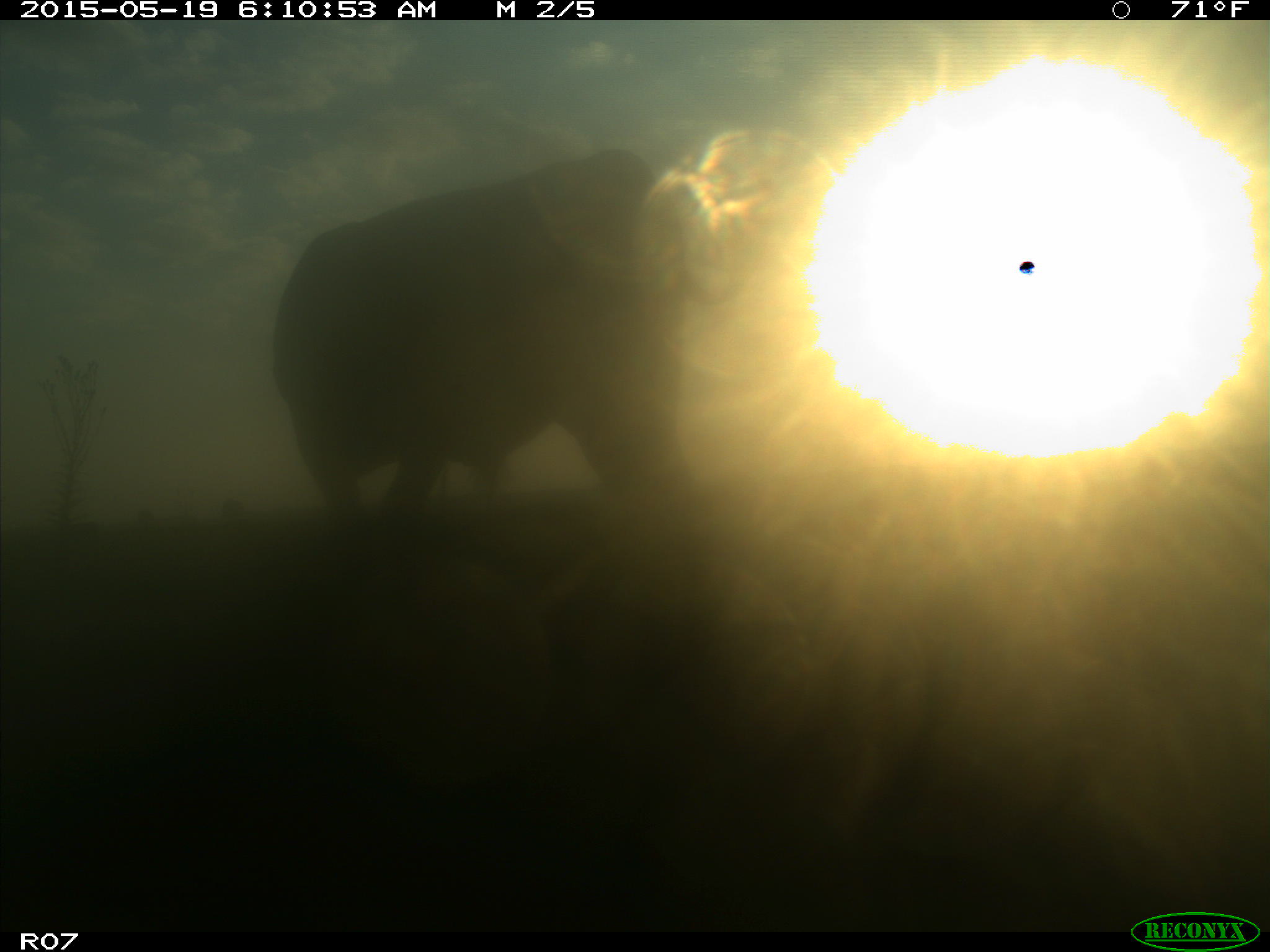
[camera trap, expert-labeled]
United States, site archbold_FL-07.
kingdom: Animalia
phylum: Chordata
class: Mammalia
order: Artiodactyla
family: Bovidae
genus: Bos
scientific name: Bos taurus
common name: domestic cow